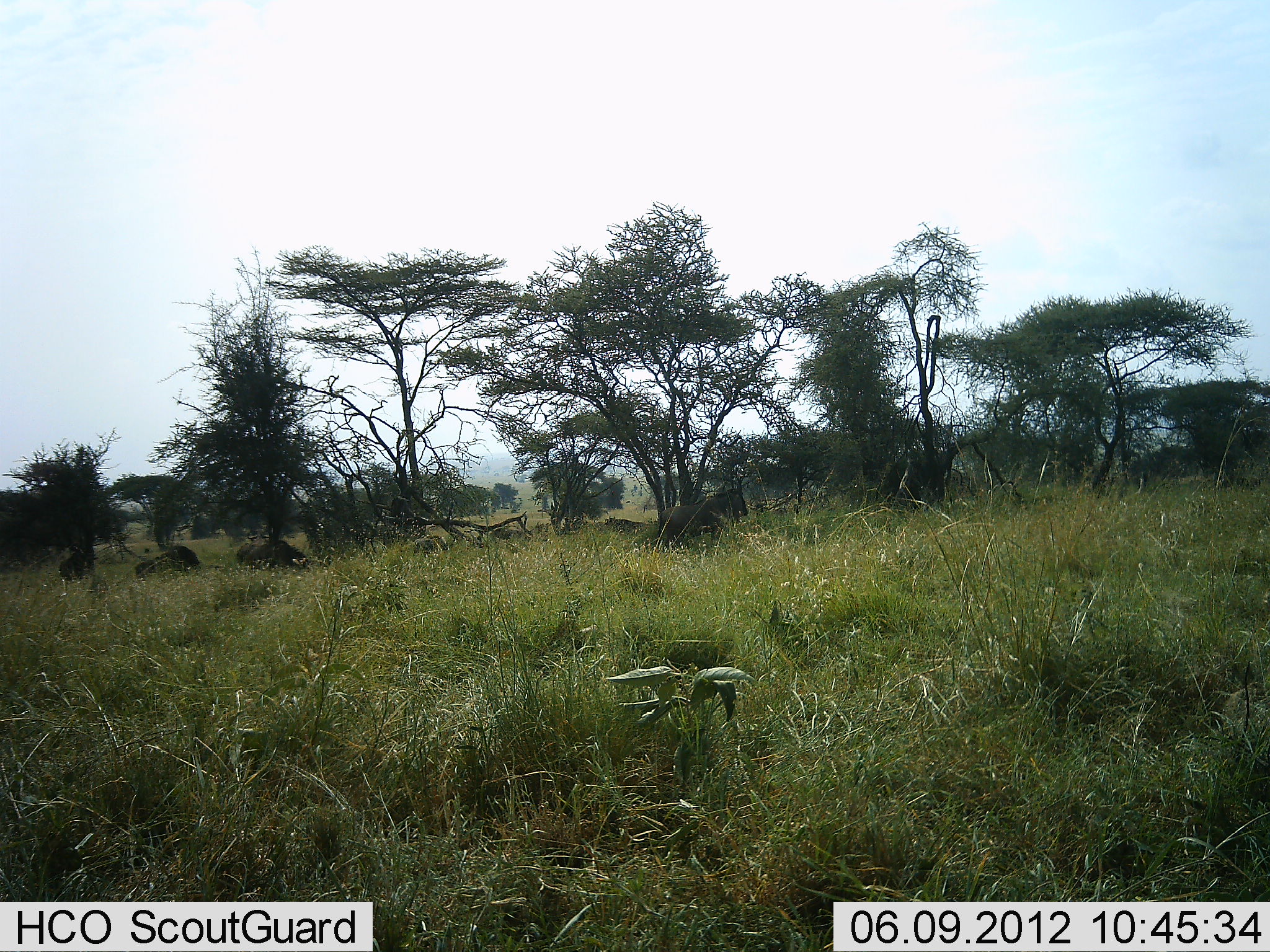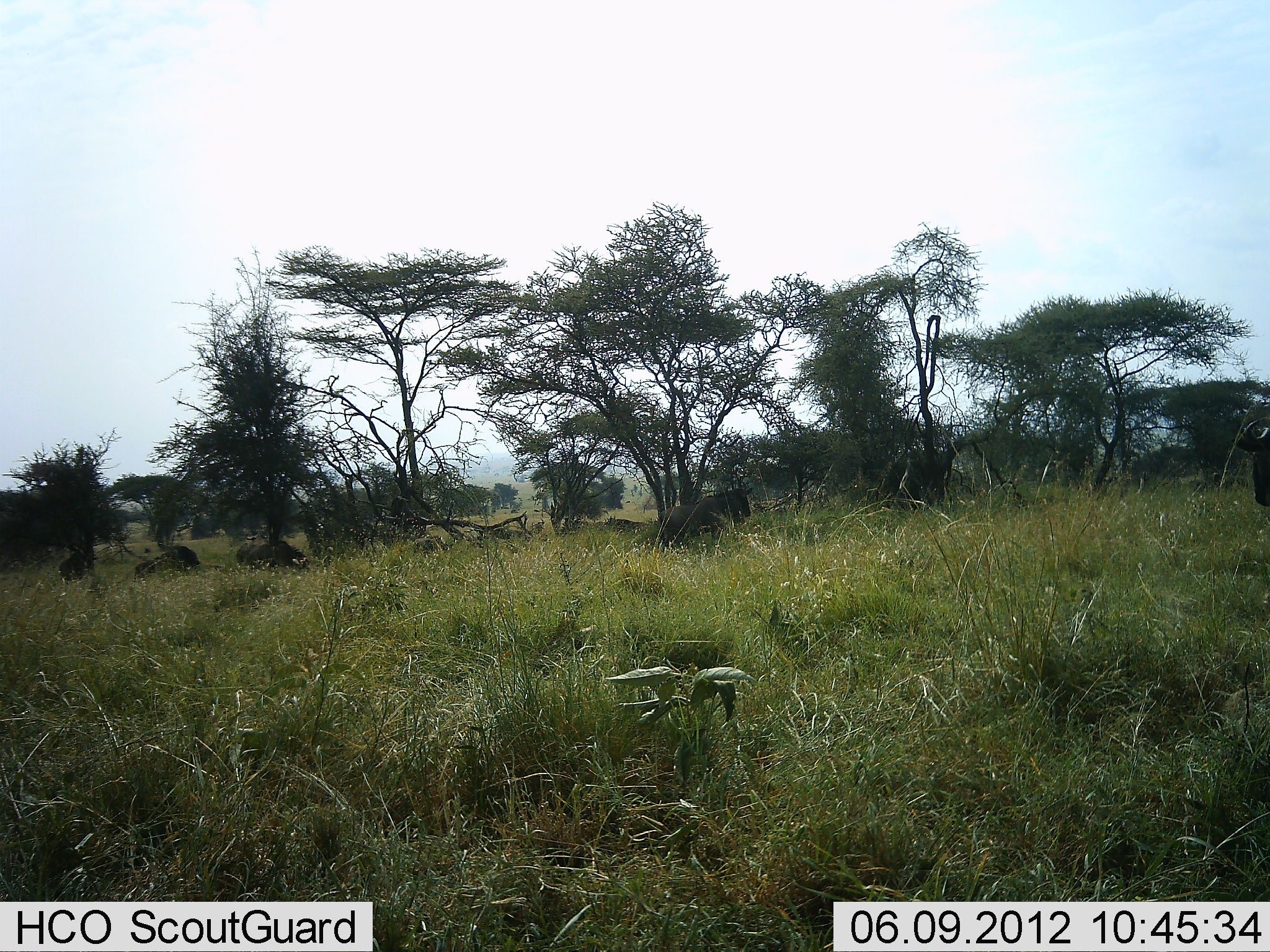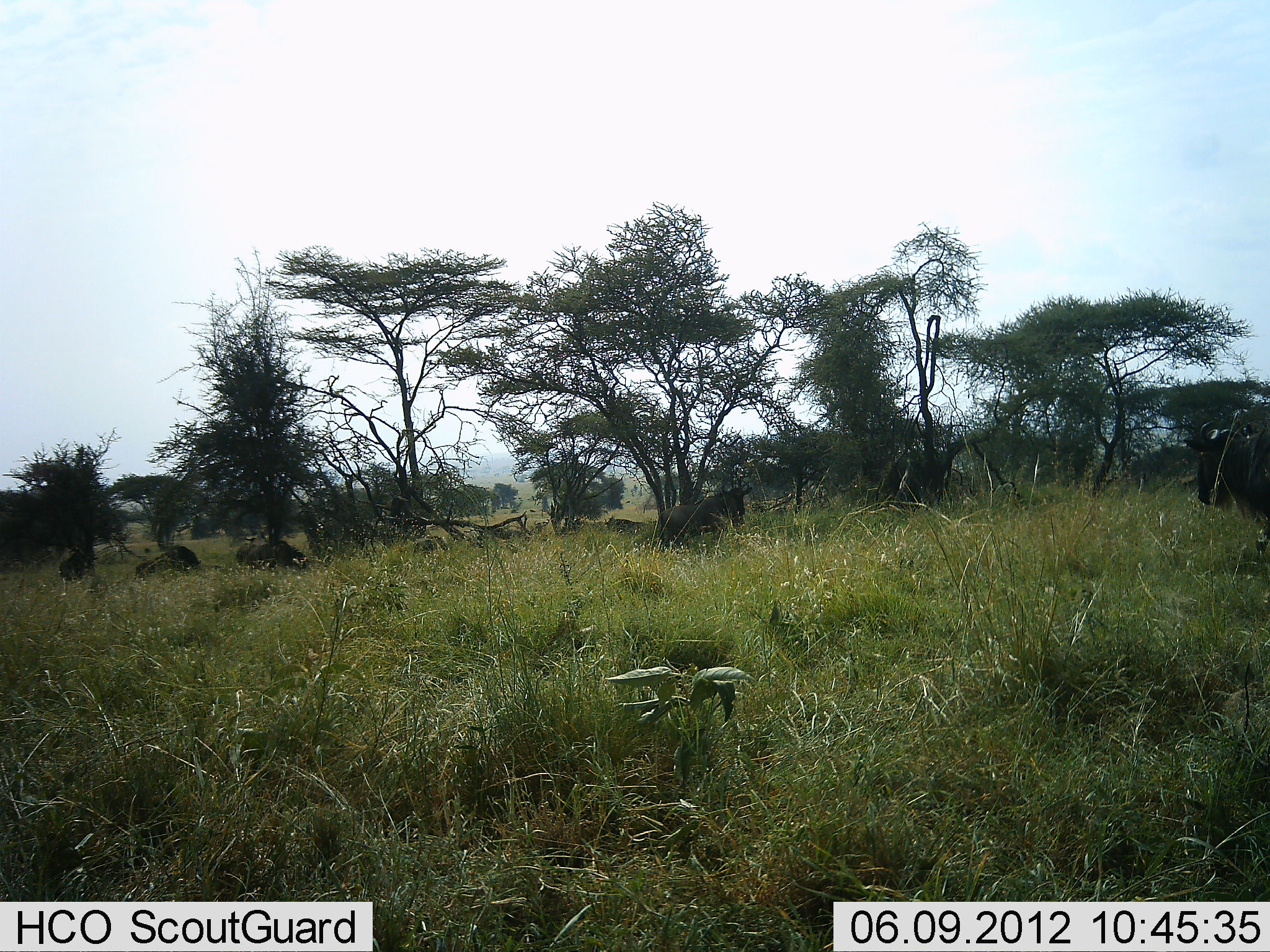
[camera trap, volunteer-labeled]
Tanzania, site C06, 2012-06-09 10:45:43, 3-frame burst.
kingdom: Animalia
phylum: Chordata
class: Mammalia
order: Artiodactyla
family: Bovidae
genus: Connochaetes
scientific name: Connochaetes taurinus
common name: blue wildebeest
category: wildebeest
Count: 7.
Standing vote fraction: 70%.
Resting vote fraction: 60%.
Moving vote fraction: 70%.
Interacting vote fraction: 0%.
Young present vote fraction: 0%.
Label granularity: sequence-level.